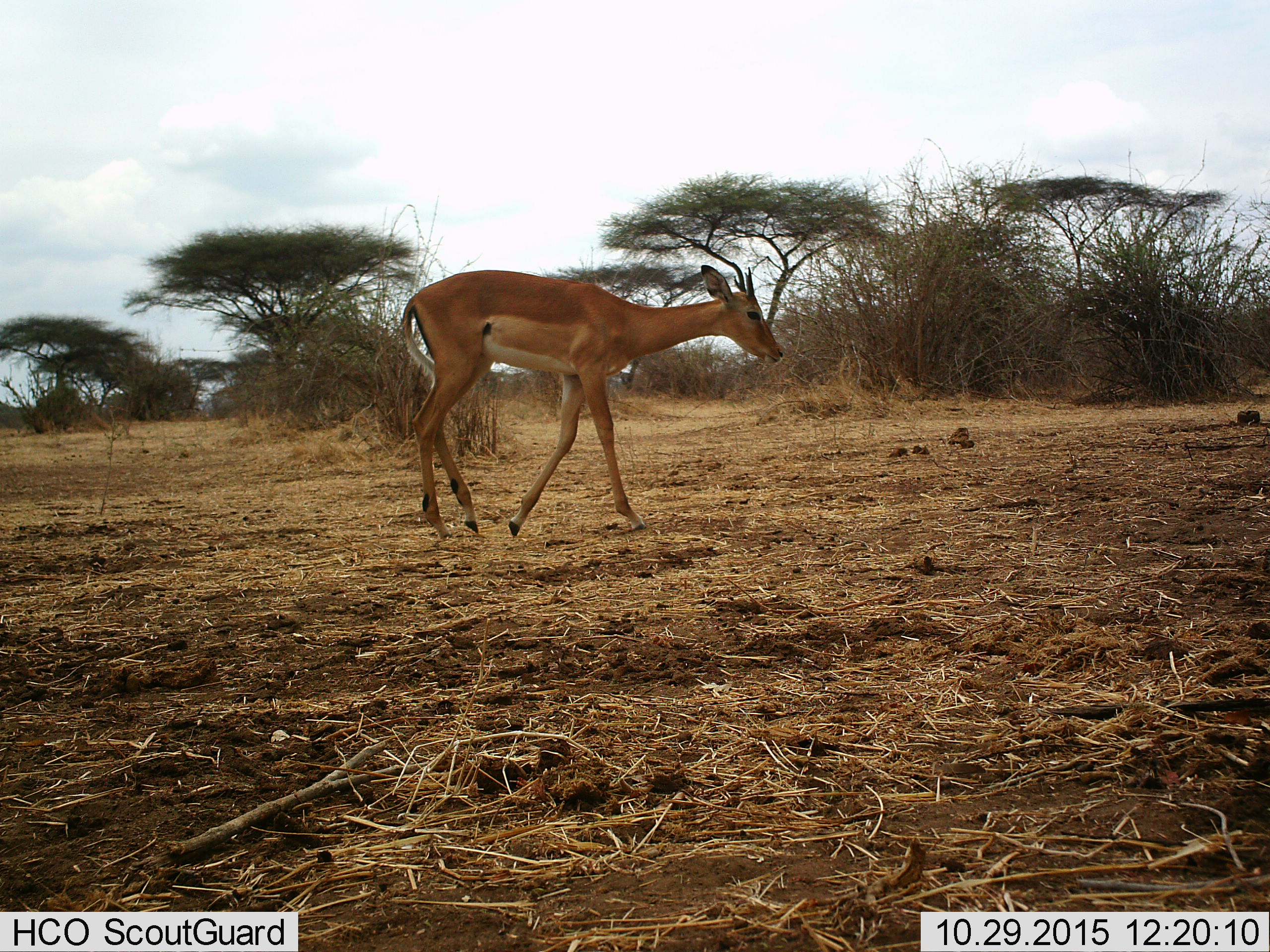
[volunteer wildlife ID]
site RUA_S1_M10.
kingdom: Animalia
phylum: Chordata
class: Mammalia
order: Artiodactyla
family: Bovidae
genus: Aepyceros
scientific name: Aepyceros melampus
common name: impala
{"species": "impala (Aepyceros melampus)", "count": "1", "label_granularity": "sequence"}